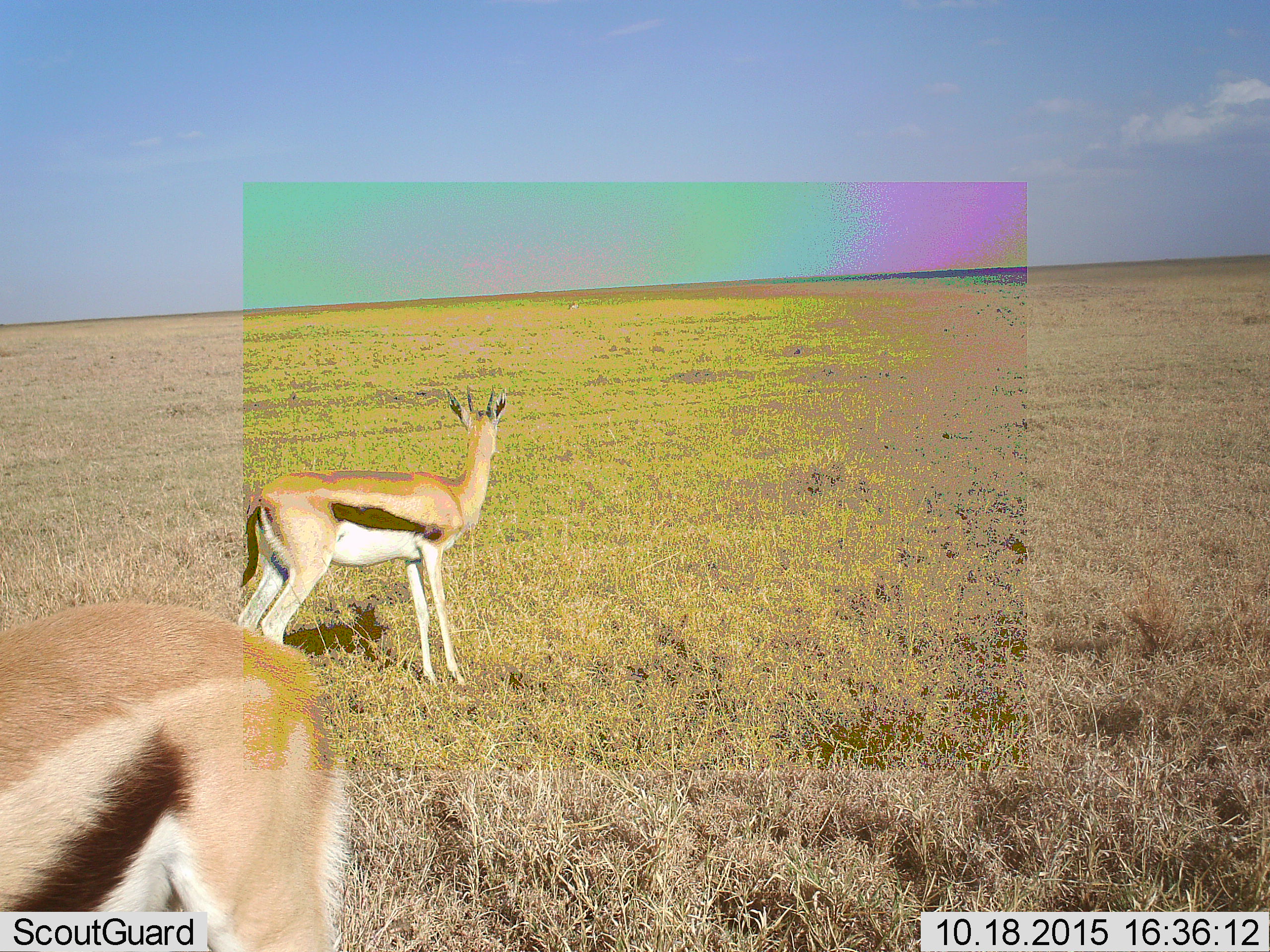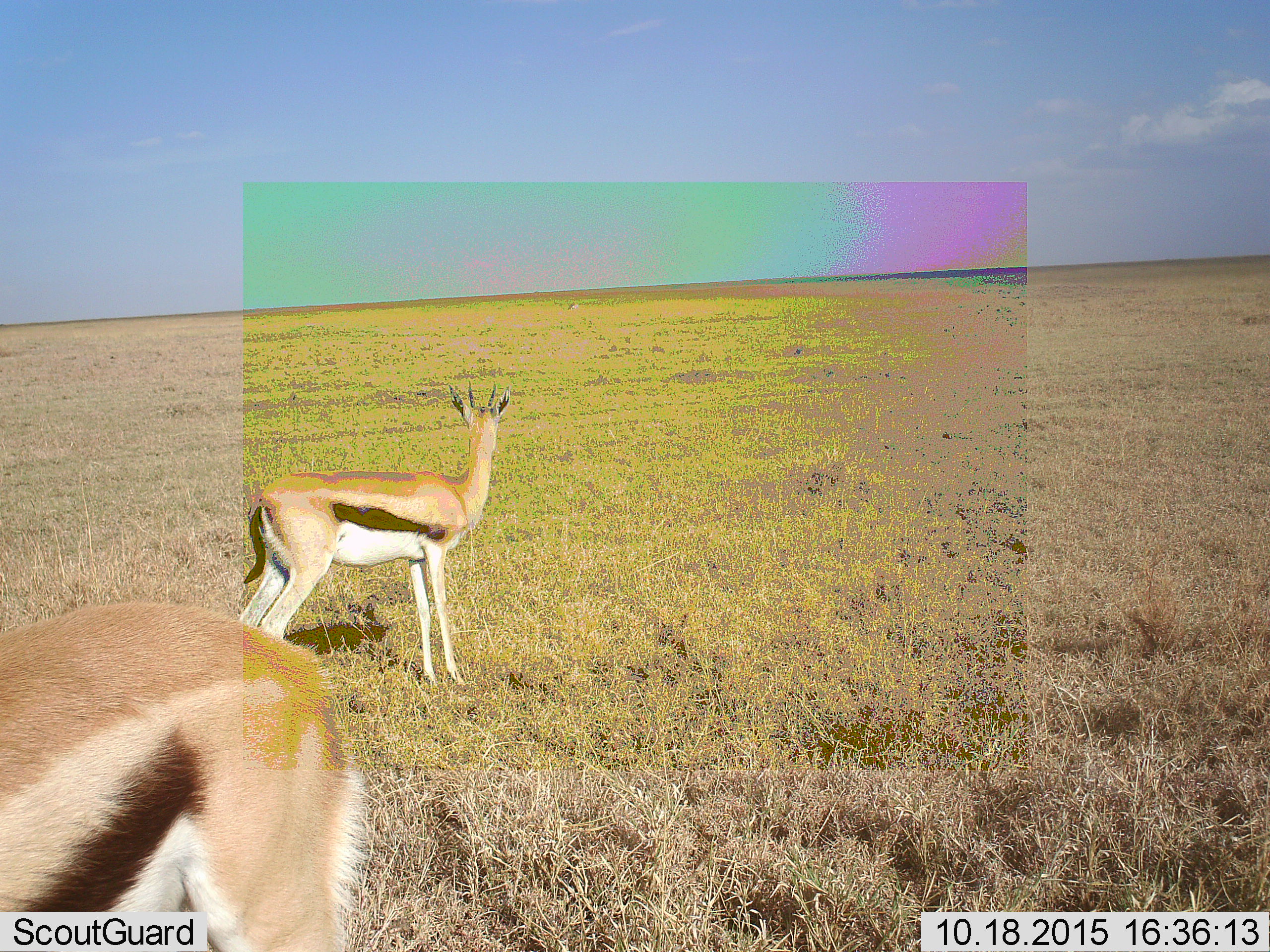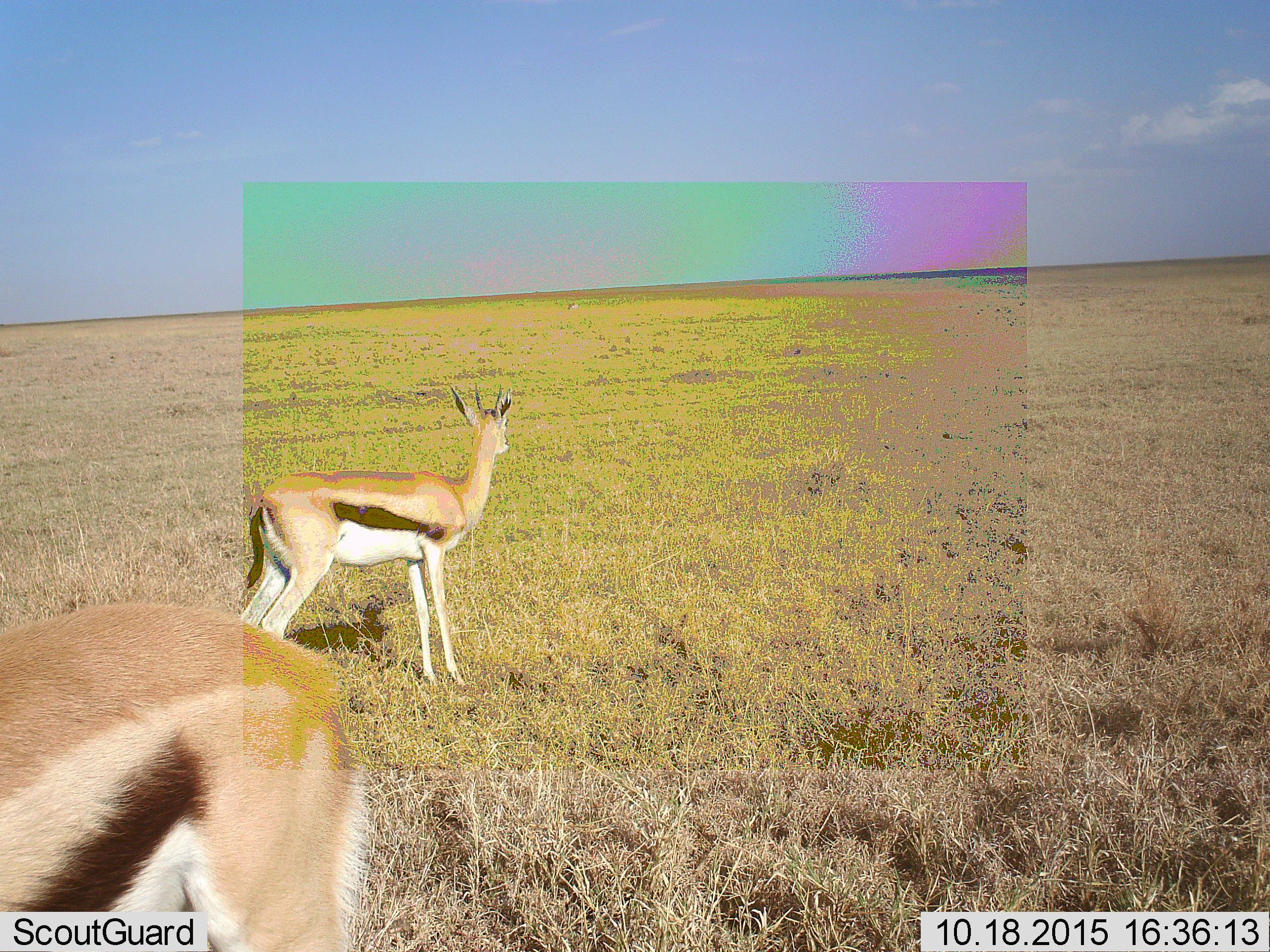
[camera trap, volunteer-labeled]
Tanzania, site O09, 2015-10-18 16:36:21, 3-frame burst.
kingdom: Animalia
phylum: Chordata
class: Mammalia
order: Artiodactyla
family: Bovidae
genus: Eudorcas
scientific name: Eudorcas thomsonii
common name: thomson's gazelle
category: gazellethomsons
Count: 2.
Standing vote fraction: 100%.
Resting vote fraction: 11%.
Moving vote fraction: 0%.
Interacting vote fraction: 11%.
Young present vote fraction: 0%.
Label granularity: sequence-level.